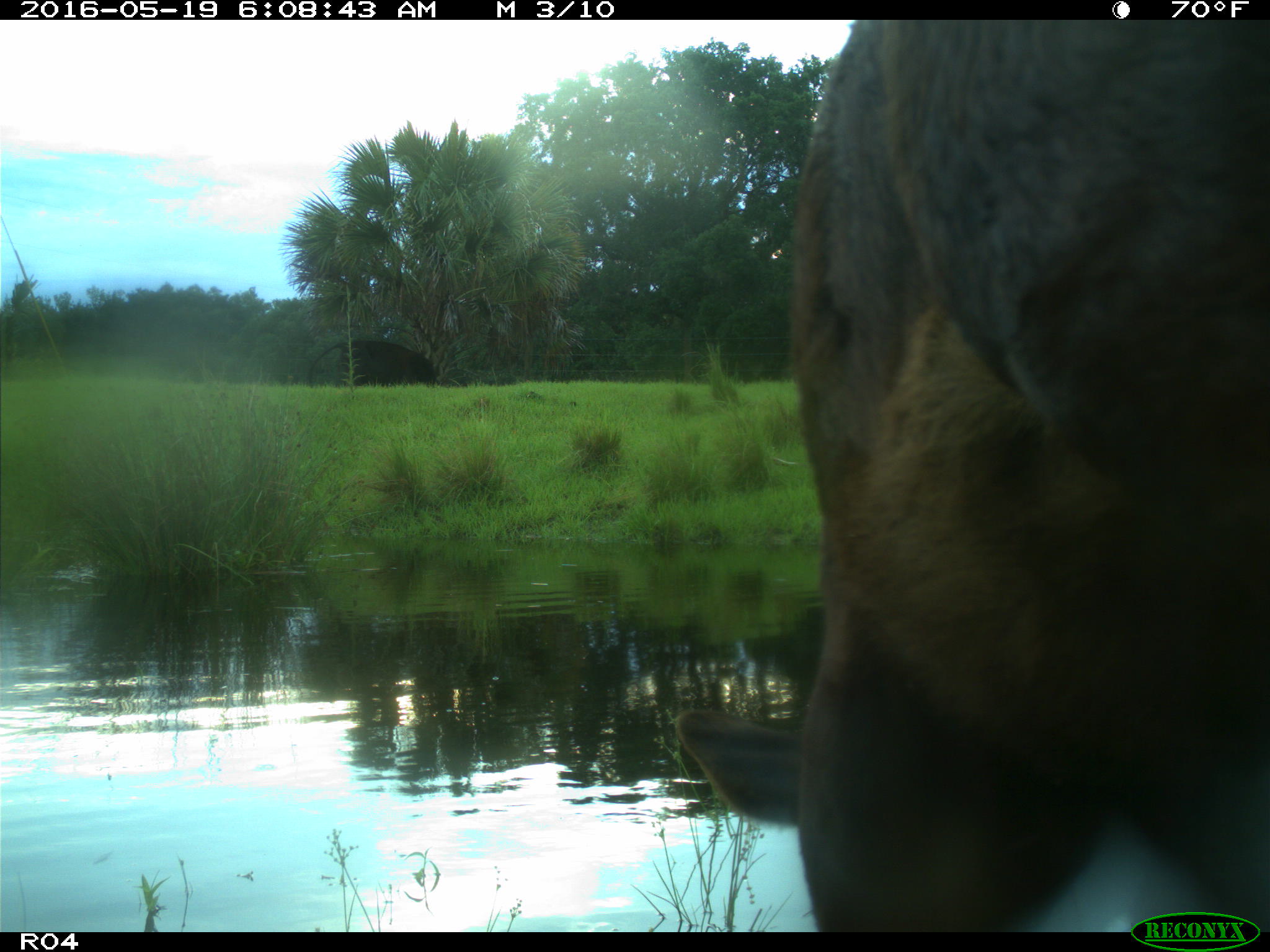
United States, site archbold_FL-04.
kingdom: Animalia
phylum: Chordata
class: Mammalia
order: Artiodactyla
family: Bovidae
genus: Bos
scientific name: Bos taurus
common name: domestic cow